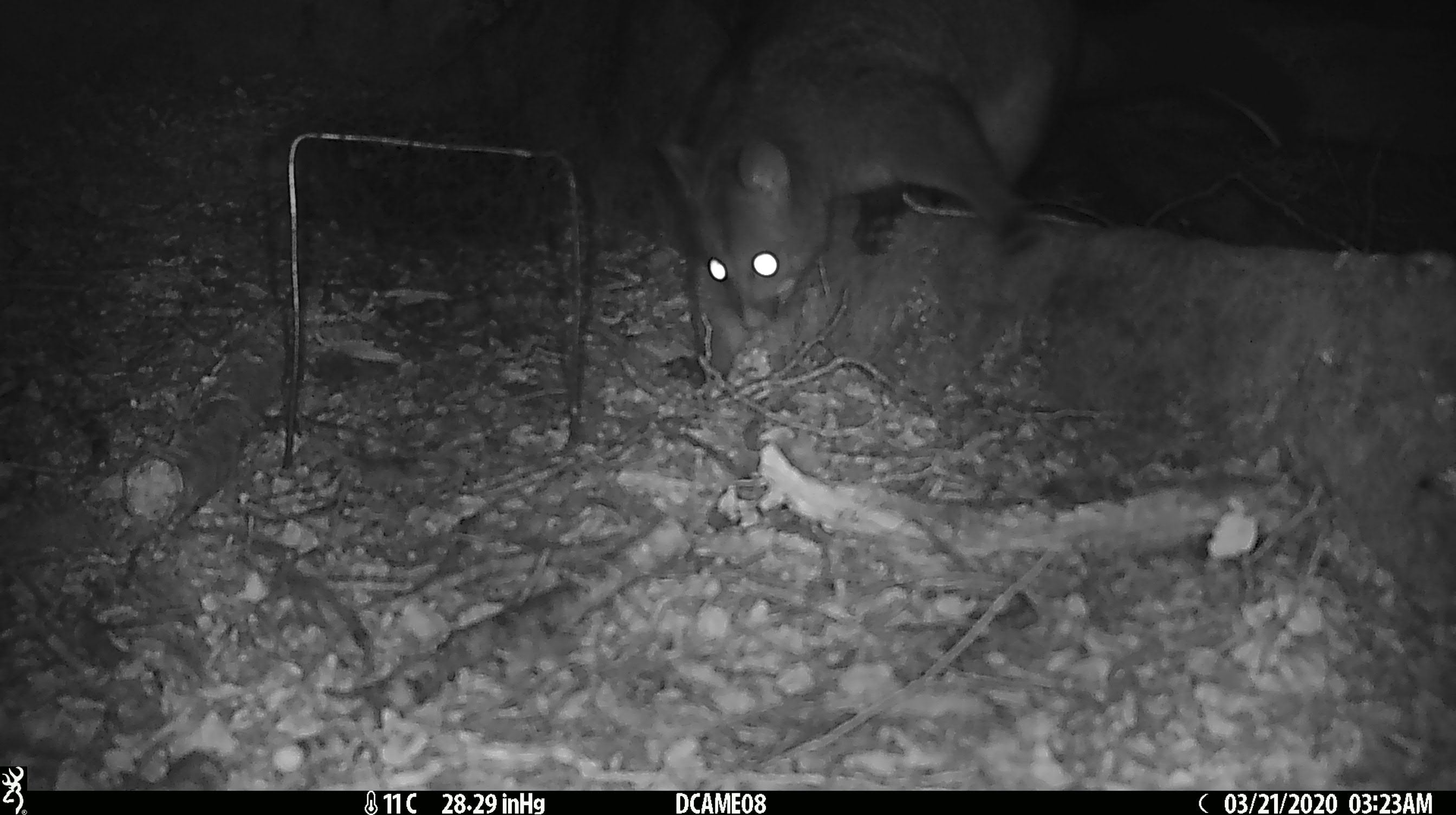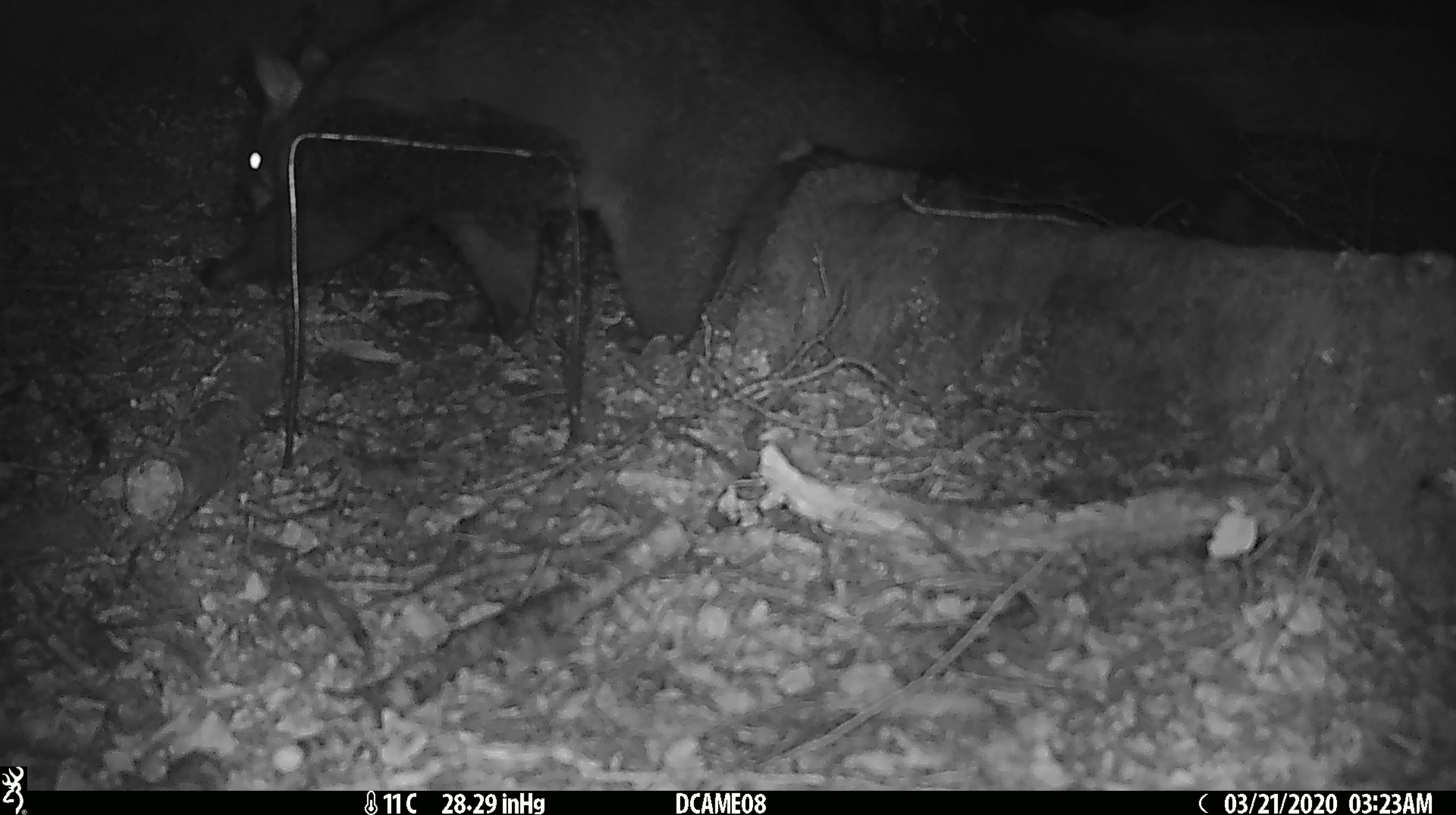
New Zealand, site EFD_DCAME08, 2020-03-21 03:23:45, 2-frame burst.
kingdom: Animalia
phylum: Chordata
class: Mammalia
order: Diprotodontia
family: Phalangeridae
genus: Trichosurus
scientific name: Trichosurus vulpecula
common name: common brushtail possum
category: possum